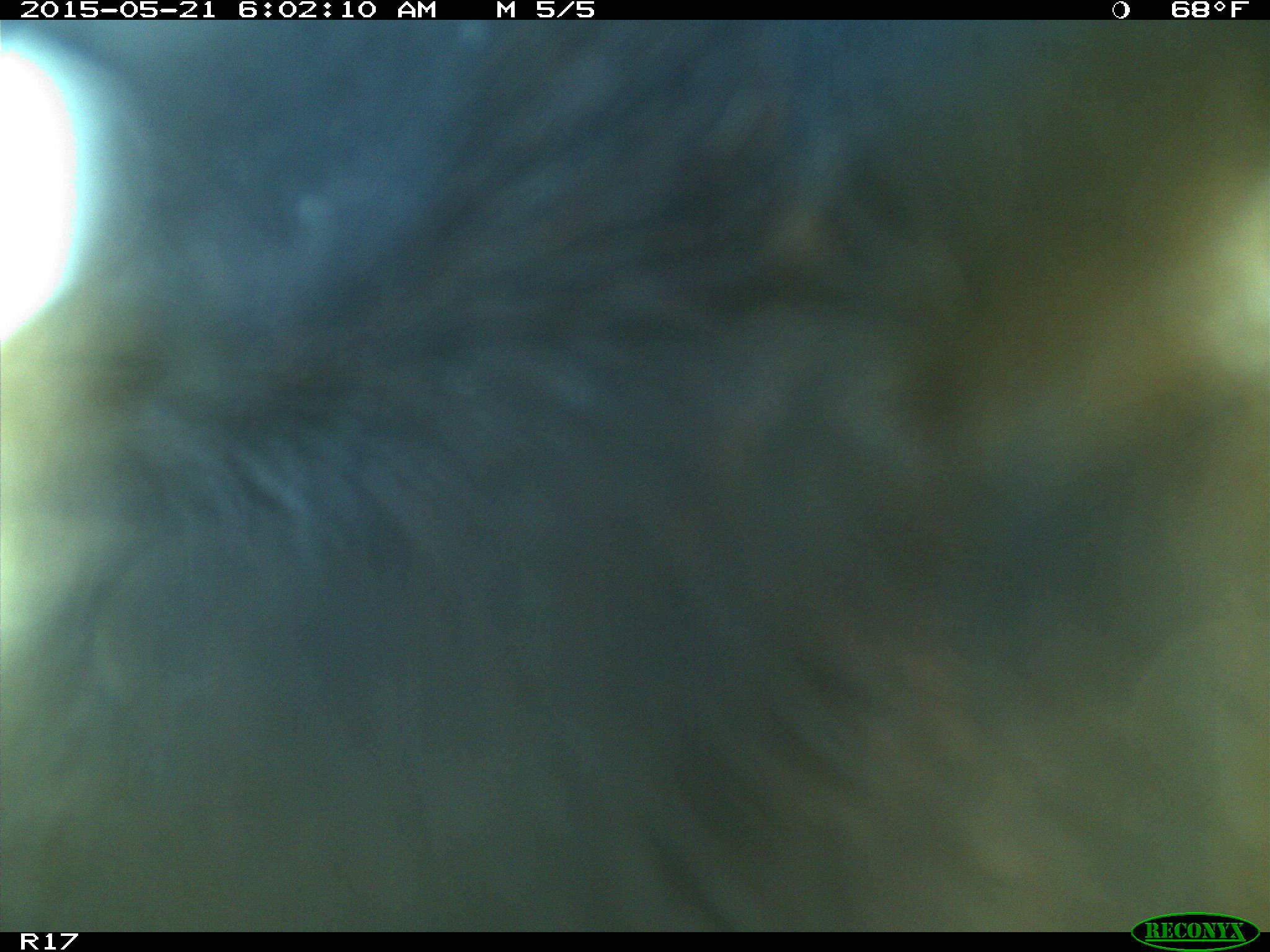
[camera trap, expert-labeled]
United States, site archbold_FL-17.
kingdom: Animalia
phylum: Chordata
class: Mammalia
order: Artiodactyla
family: Bovidae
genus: Bos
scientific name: Bos taurus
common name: domestic cow